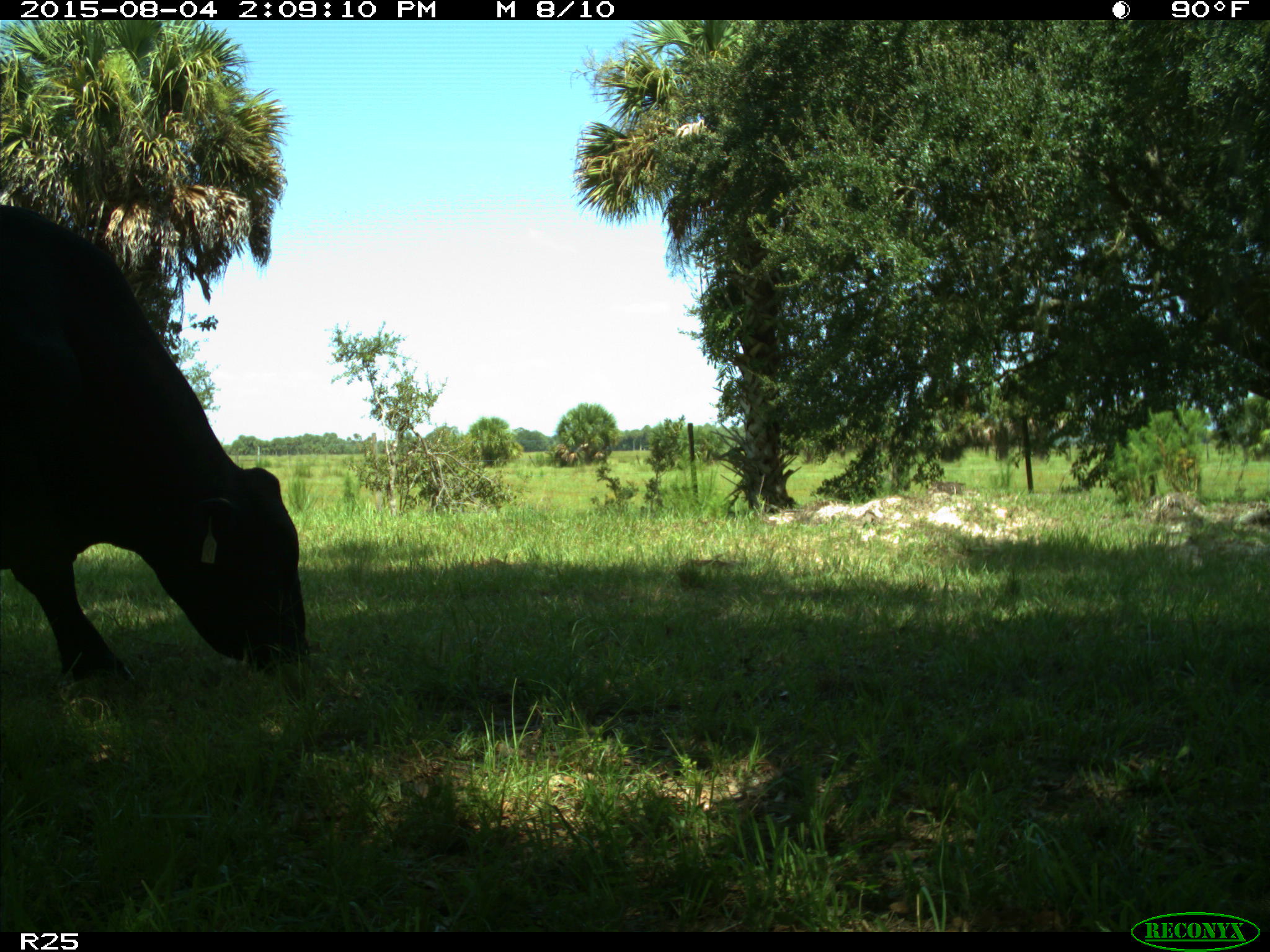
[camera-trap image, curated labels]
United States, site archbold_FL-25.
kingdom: Animalia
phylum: Chordata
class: Mammalia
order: Artiodactyla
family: Bovidae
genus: Bos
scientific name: Bos taurus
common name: domestic cow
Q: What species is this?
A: Bos taurus (domestic cow).